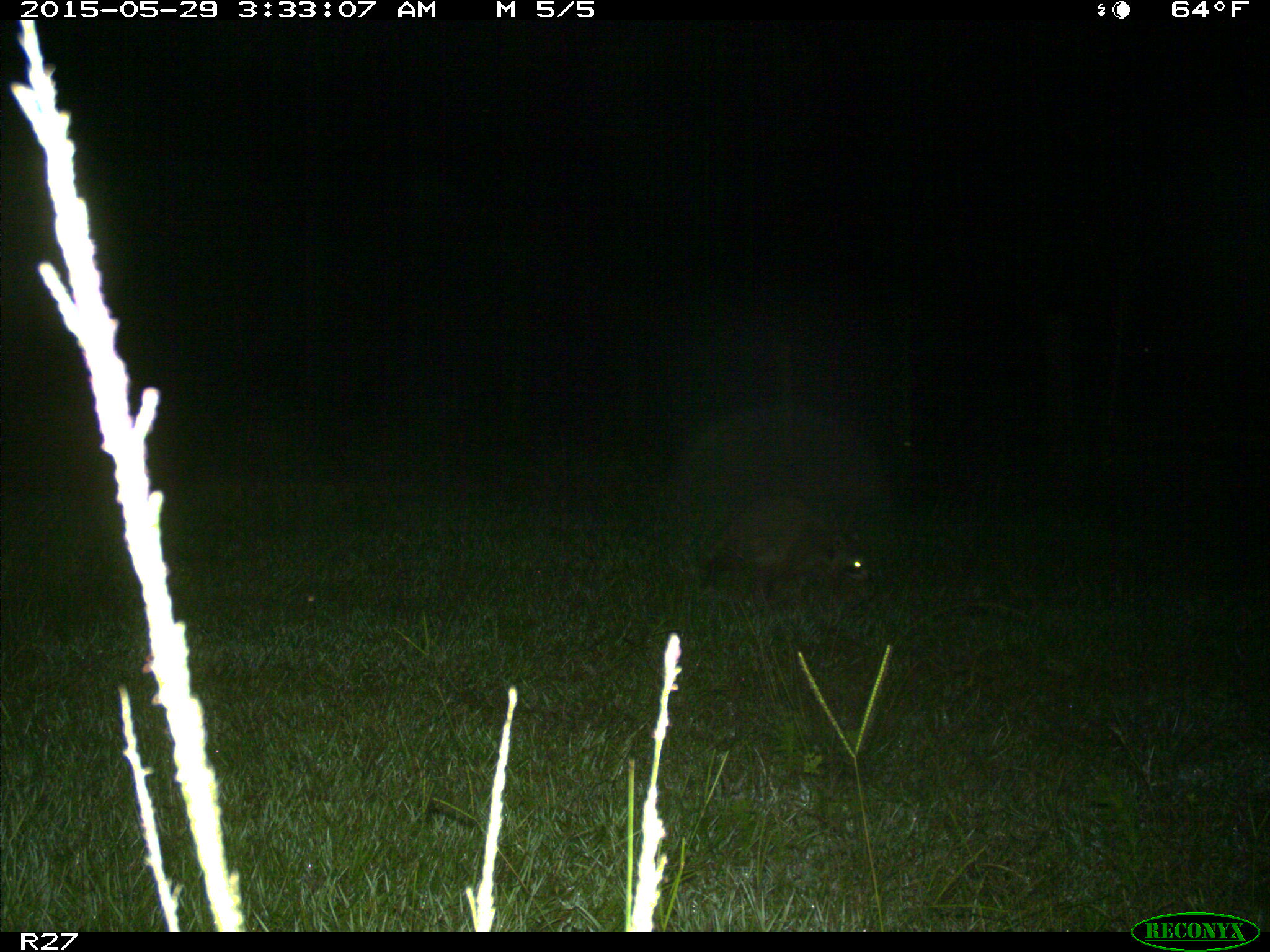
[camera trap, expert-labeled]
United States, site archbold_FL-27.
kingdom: Animalia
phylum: Chordata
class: Mammalia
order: Carnivora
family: Procyonidae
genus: Procyon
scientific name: Procyon lotor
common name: common raccoon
Procyon lotor (common raccoon).